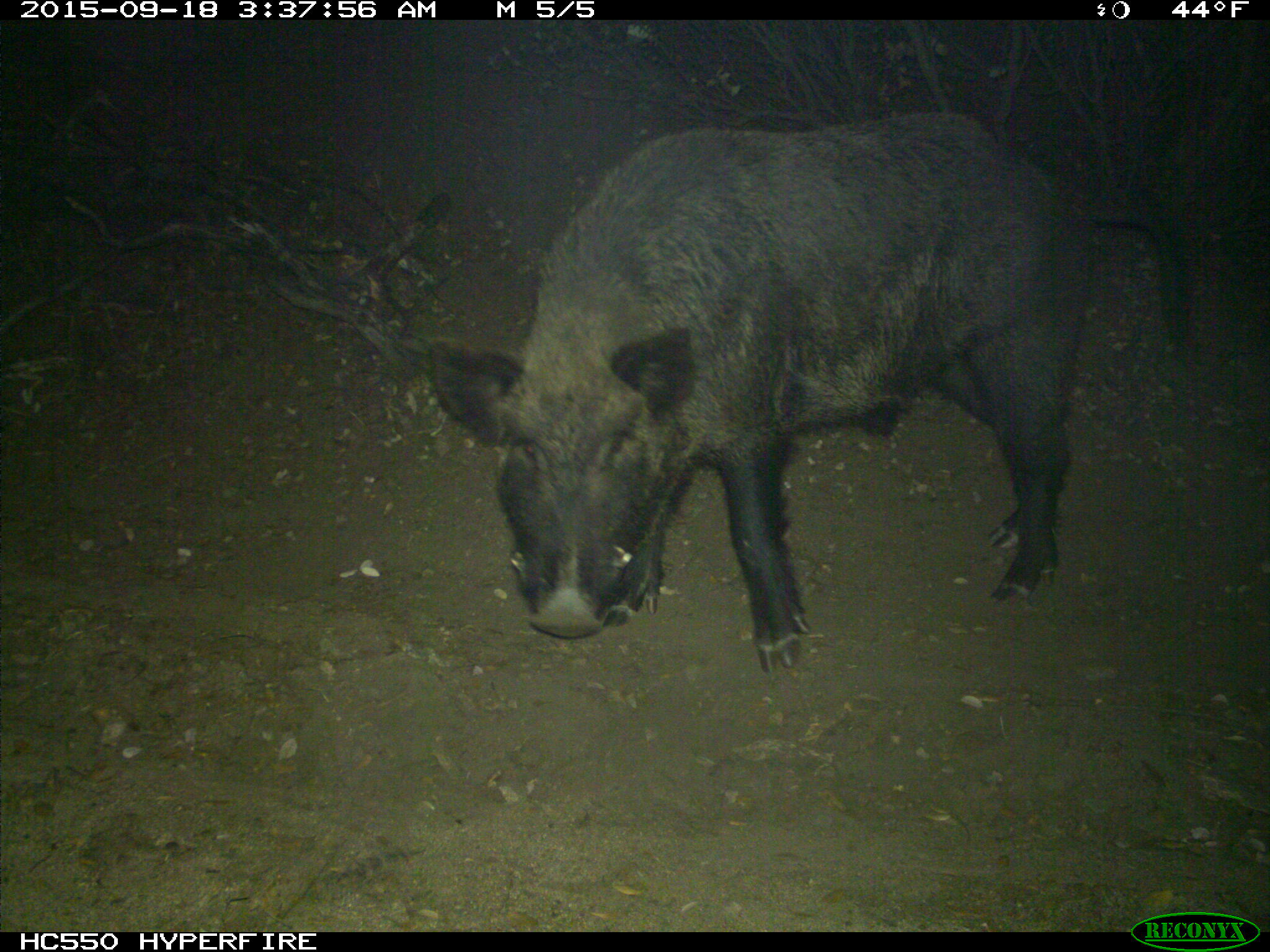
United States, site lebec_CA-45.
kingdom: Animalia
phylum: Chordata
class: Mammalia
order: Artiodactyla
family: Suidae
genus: Sus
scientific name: Sus scrofa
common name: wild boar